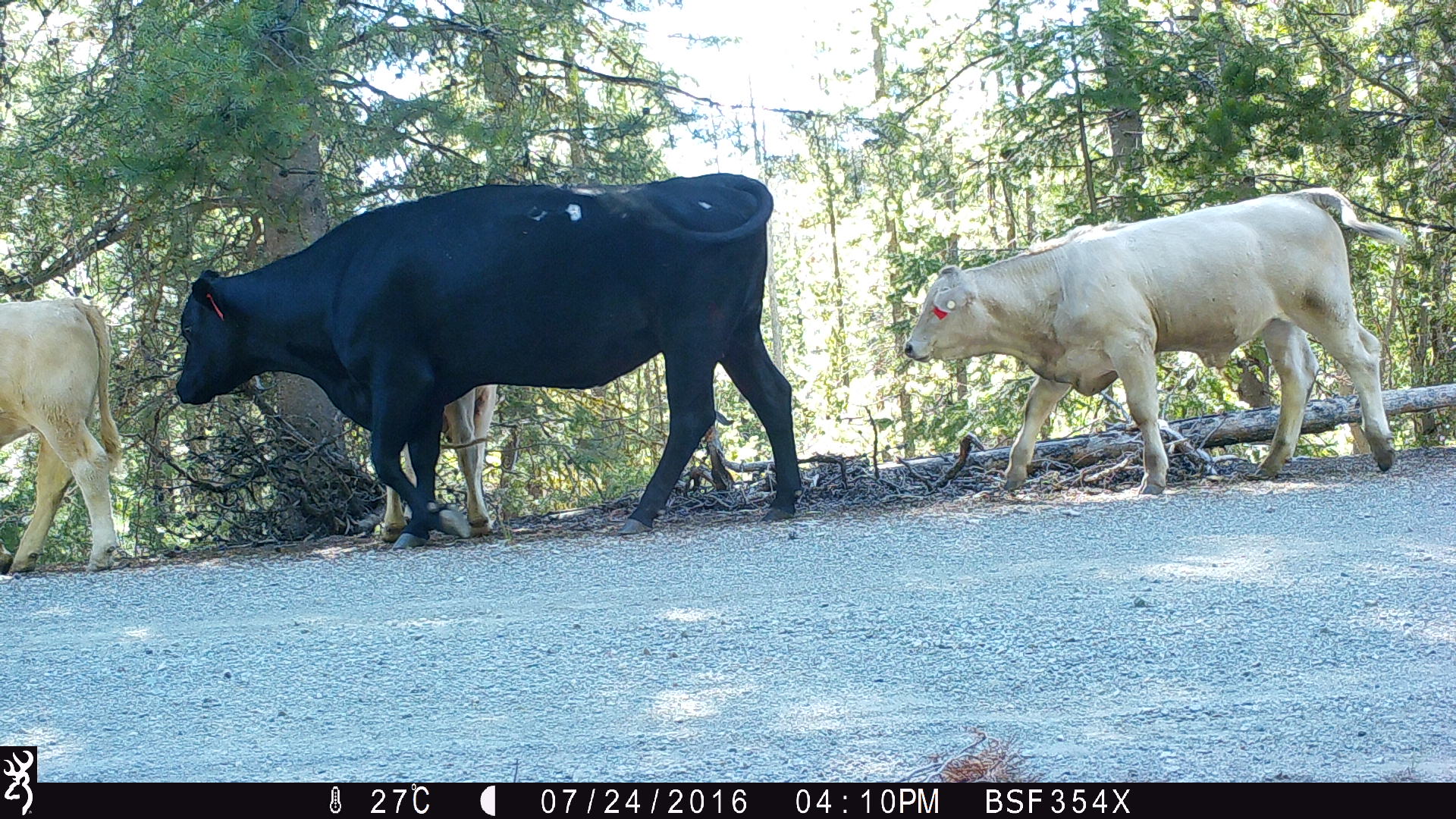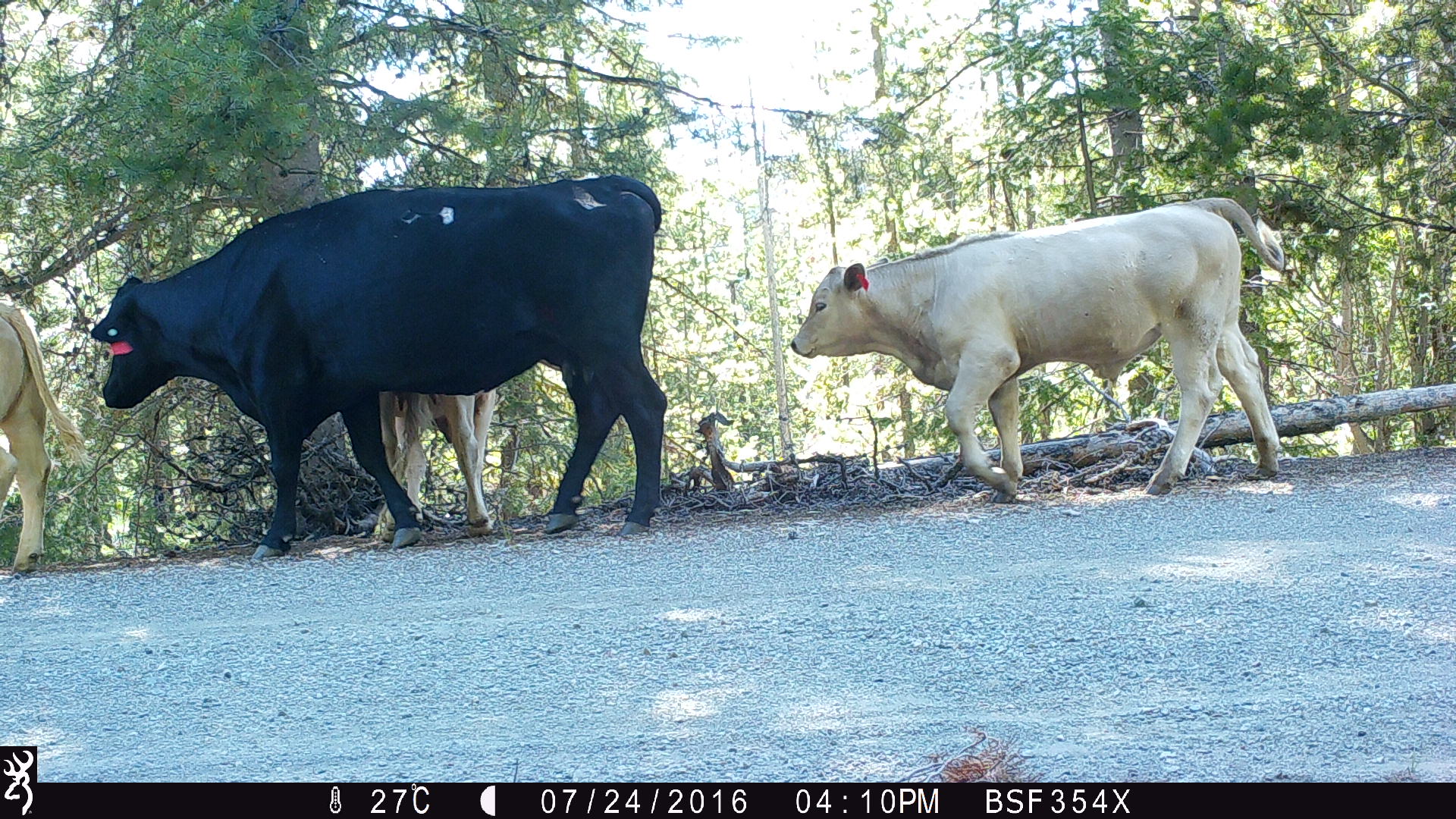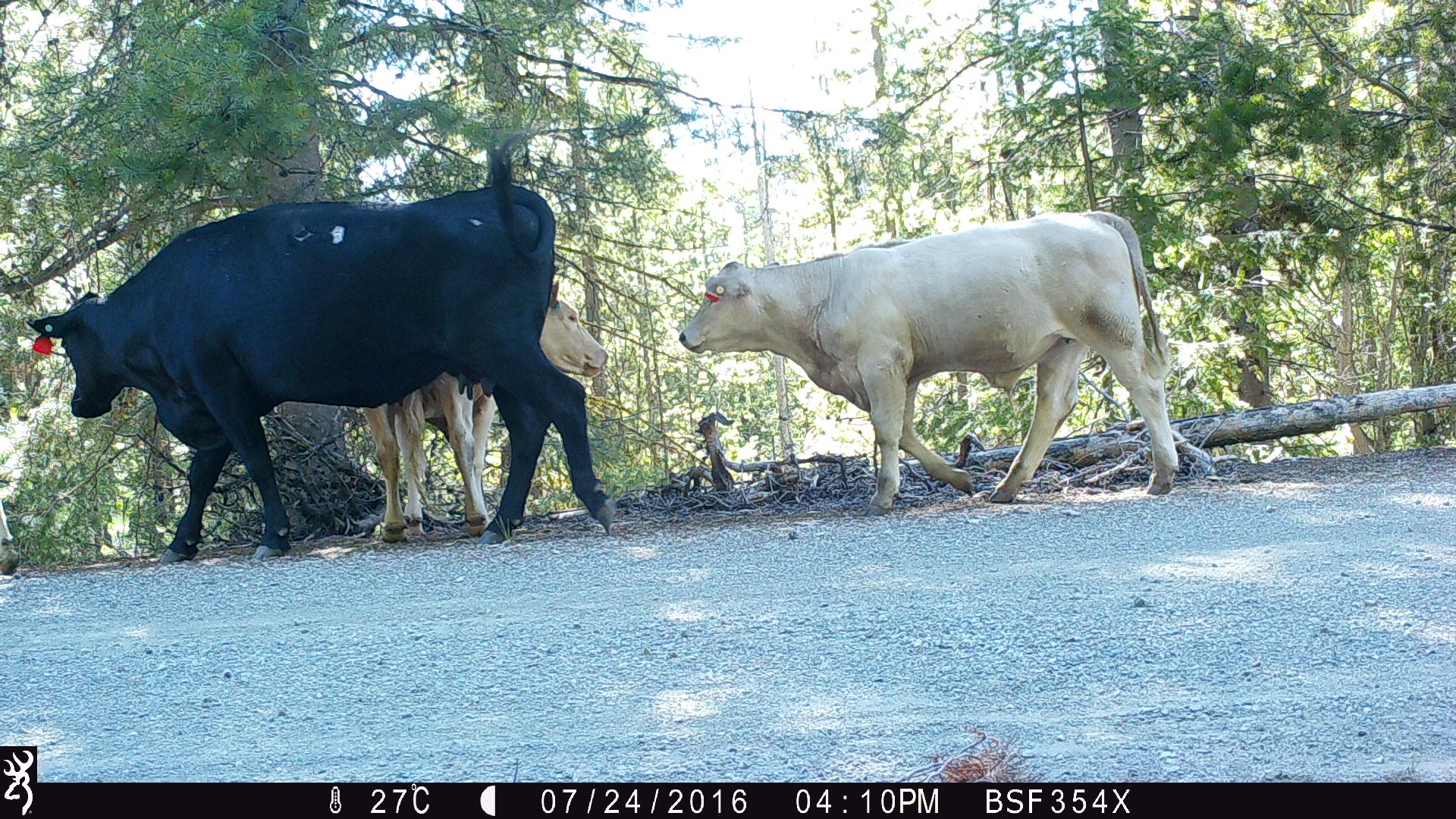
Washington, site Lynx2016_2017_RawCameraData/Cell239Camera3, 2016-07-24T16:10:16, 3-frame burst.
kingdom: Animalia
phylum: Chordata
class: Mammalia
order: Artiodactyla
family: Bovidae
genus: Bos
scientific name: Bos taurus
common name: domestic cattle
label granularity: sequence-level